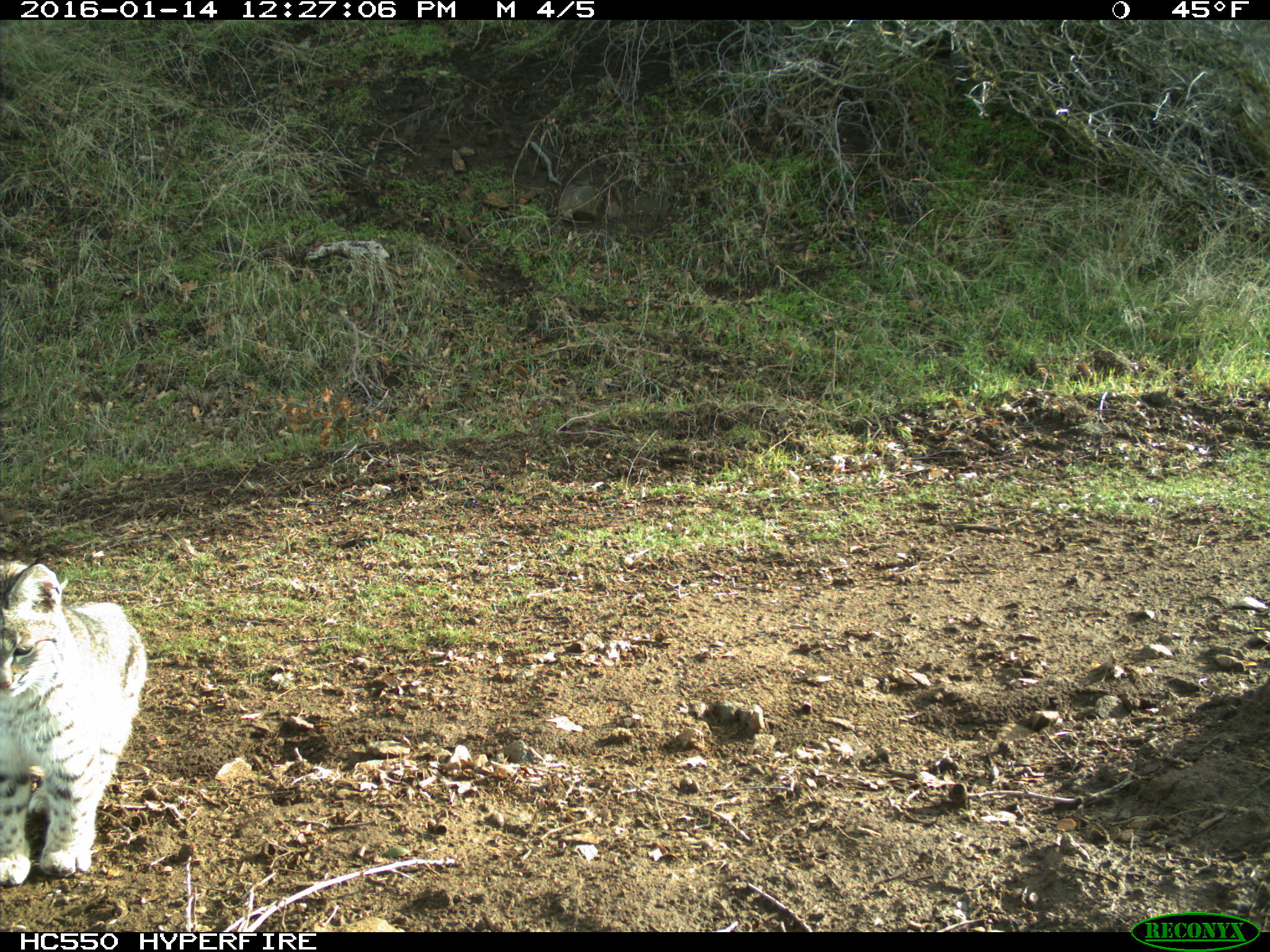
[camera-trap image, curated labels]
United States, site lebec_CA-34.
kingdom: Animalia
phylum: Chordata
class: Mammalia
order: Carnivora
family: Felidae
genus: Lynx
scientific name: Lynx rufus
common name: bobcat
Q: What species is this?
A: Lynx rufus (bobcat).